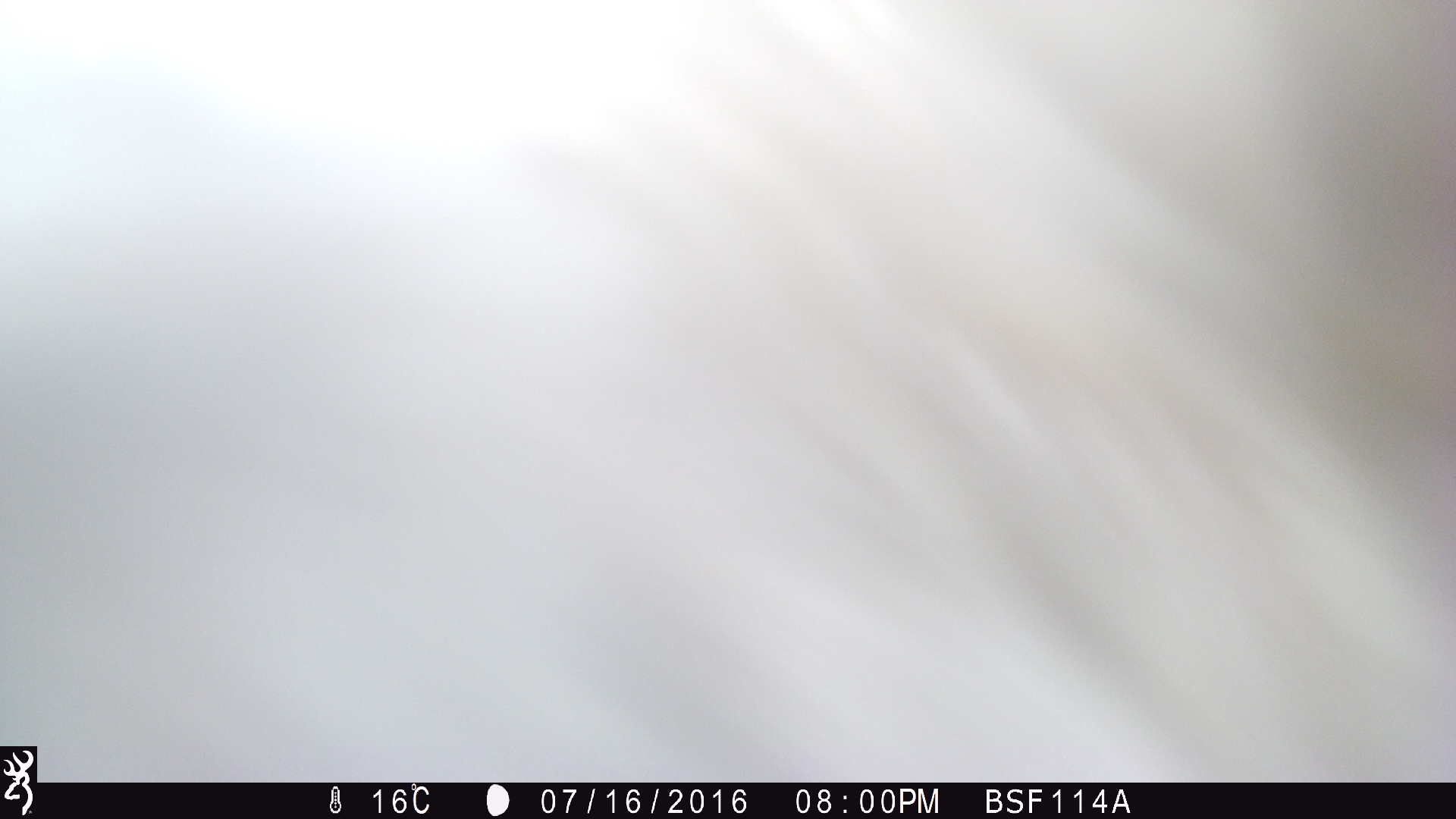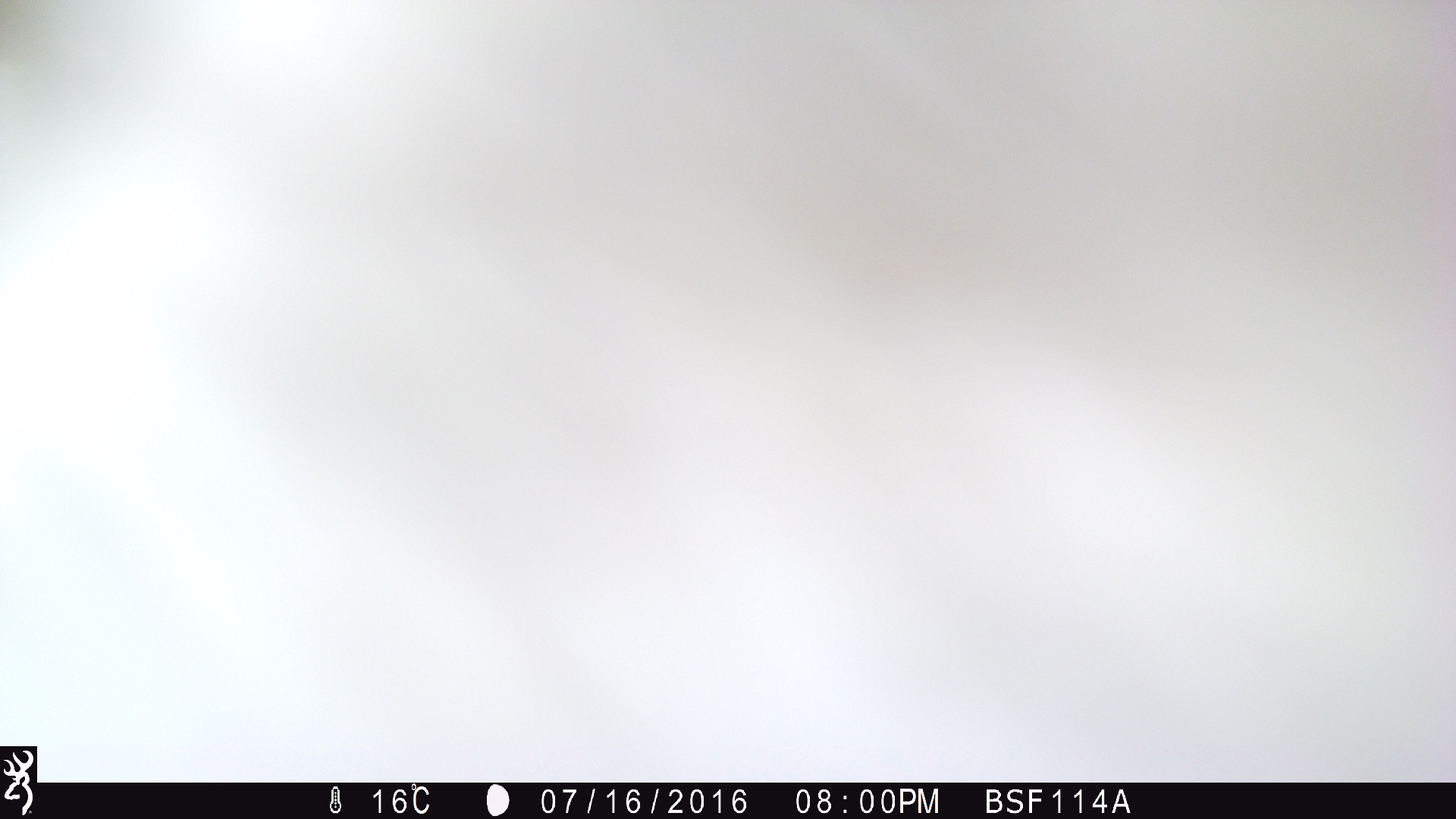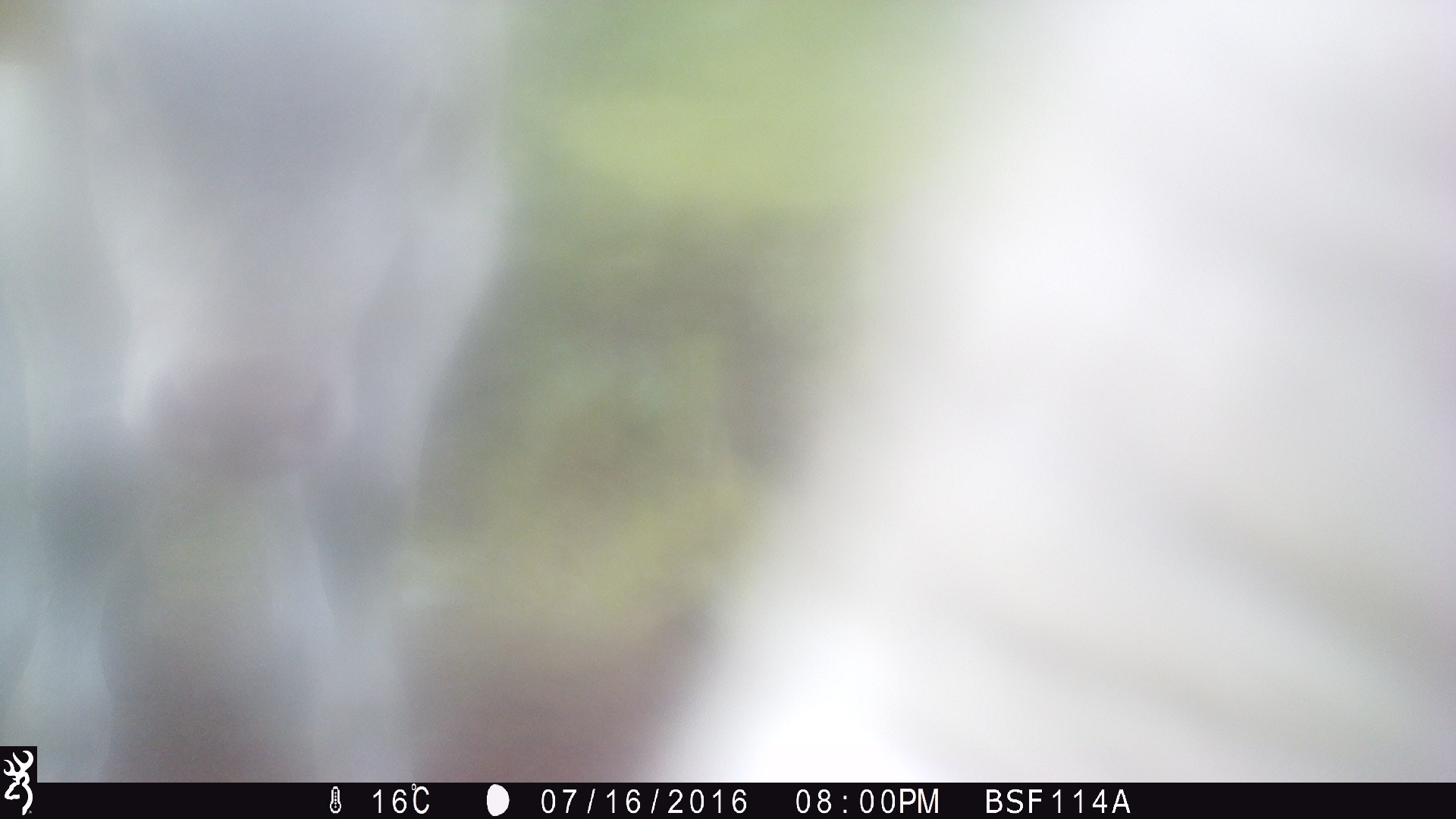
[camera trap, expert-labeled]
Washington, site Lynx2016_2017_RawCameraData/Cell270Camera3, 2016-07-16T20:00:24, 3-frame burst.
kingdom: Animalia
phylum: Chordata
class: Mammalia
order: Artiodactyla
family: Bovidae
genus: Bos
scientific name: Bos taurus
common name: domestic cattle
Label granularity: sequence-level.